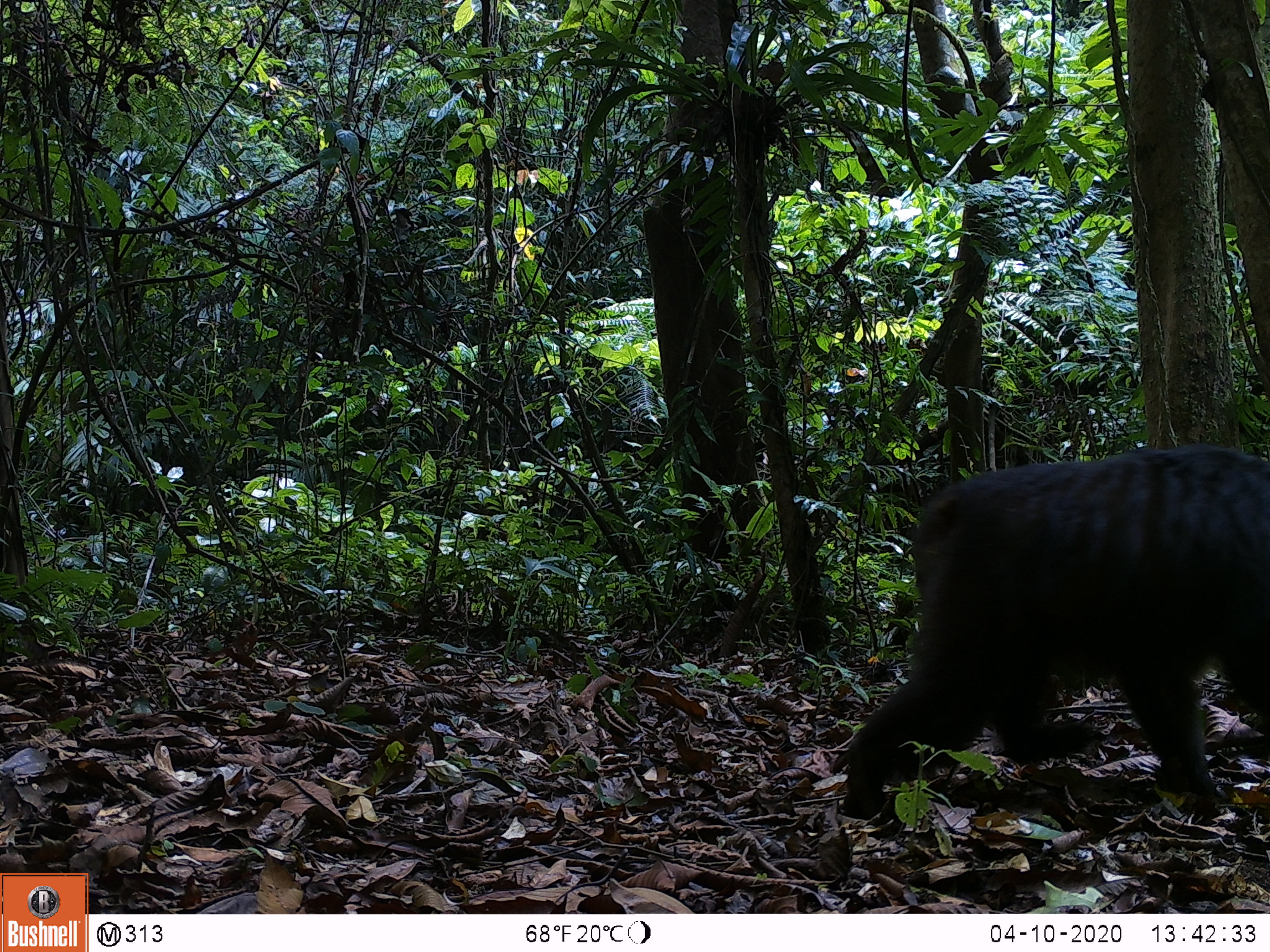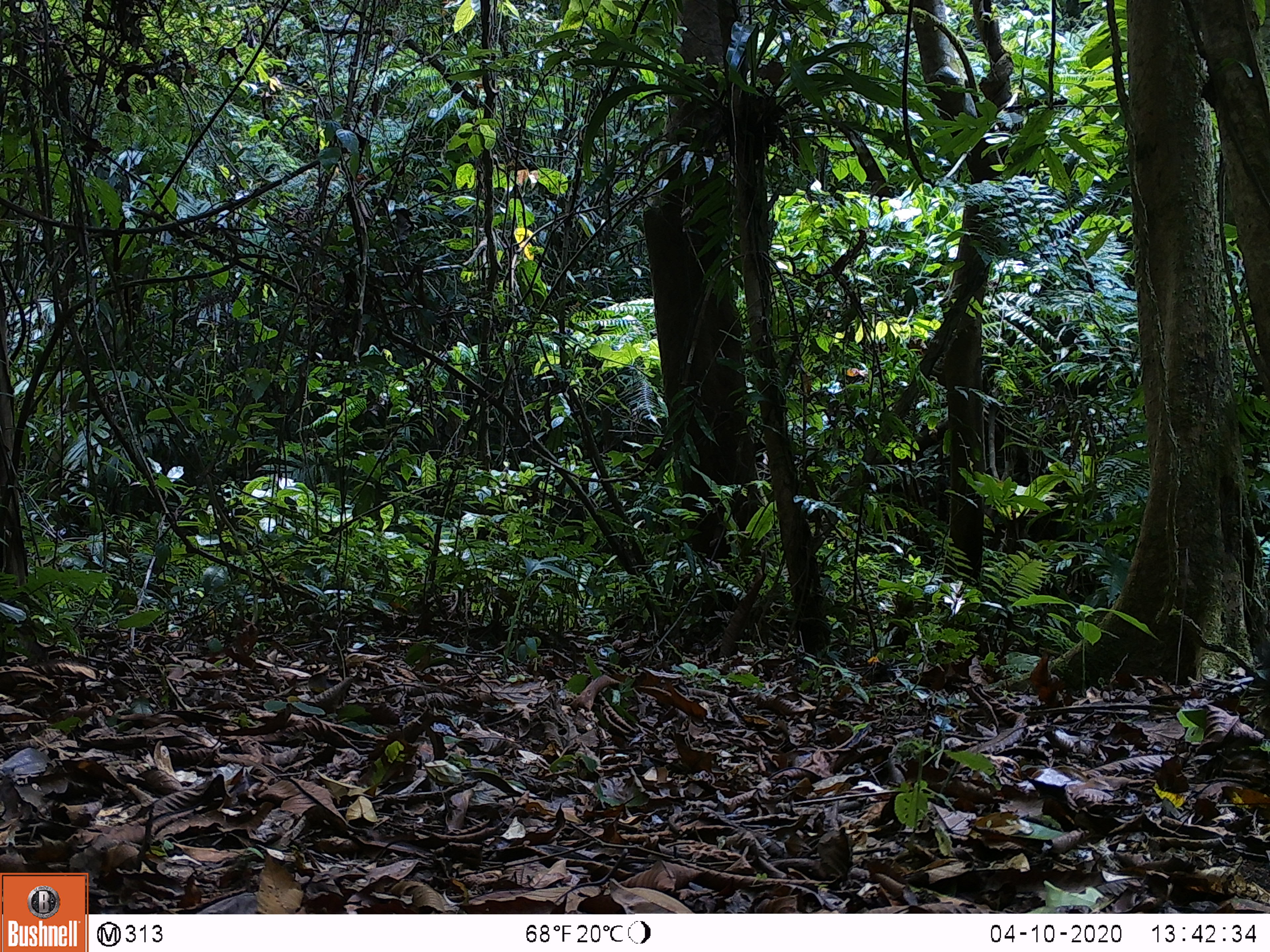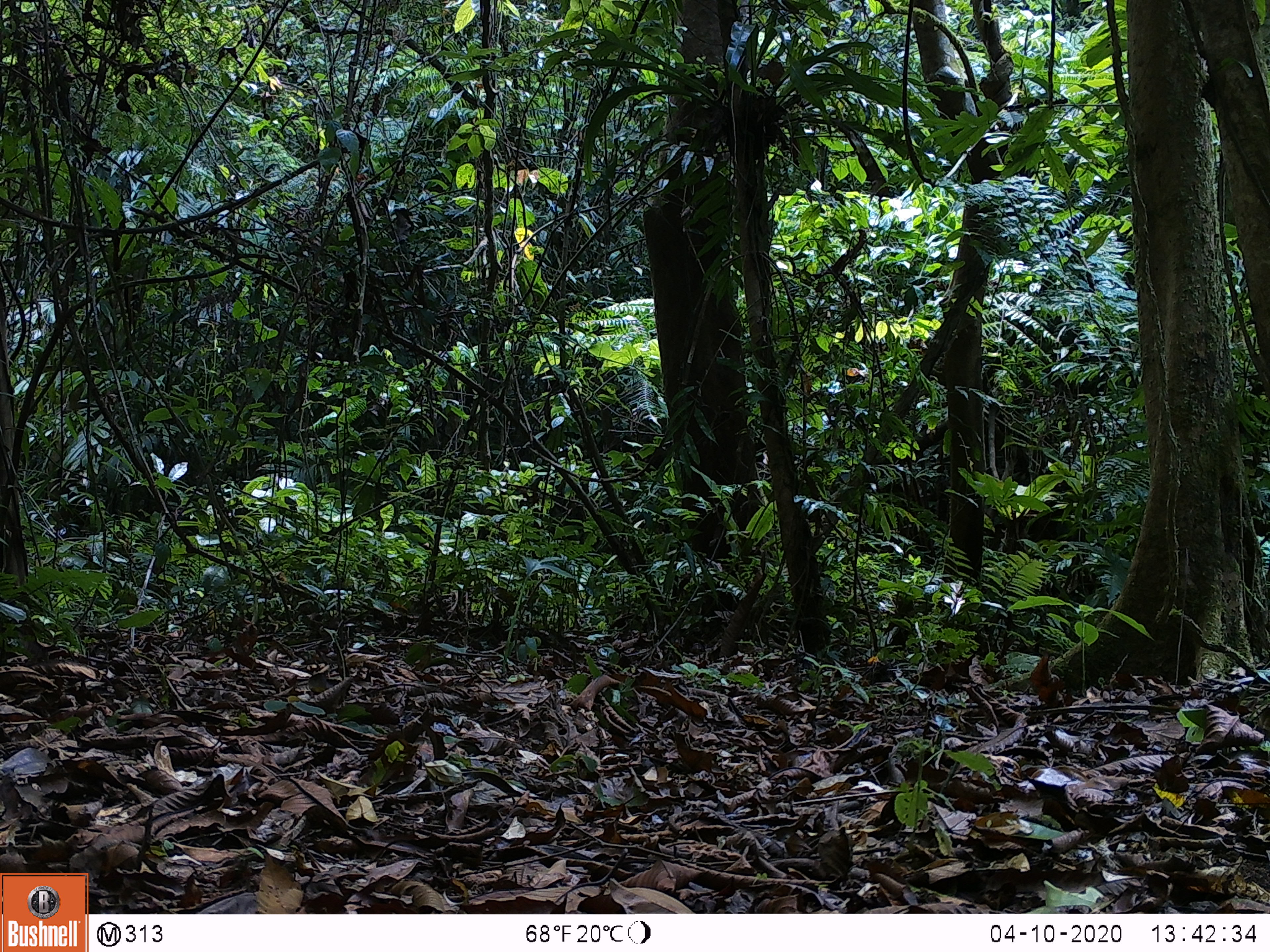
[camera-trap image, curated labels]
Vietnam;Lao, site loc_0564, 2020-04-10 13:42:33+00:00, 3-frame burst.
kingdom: Animalia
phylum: Chordata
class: Mammalia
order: Primates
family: Cercopithecidae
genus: Macaca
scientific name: Macaca arctoides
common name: stump-tailed macaque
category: stump tailed macaque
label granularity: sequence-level